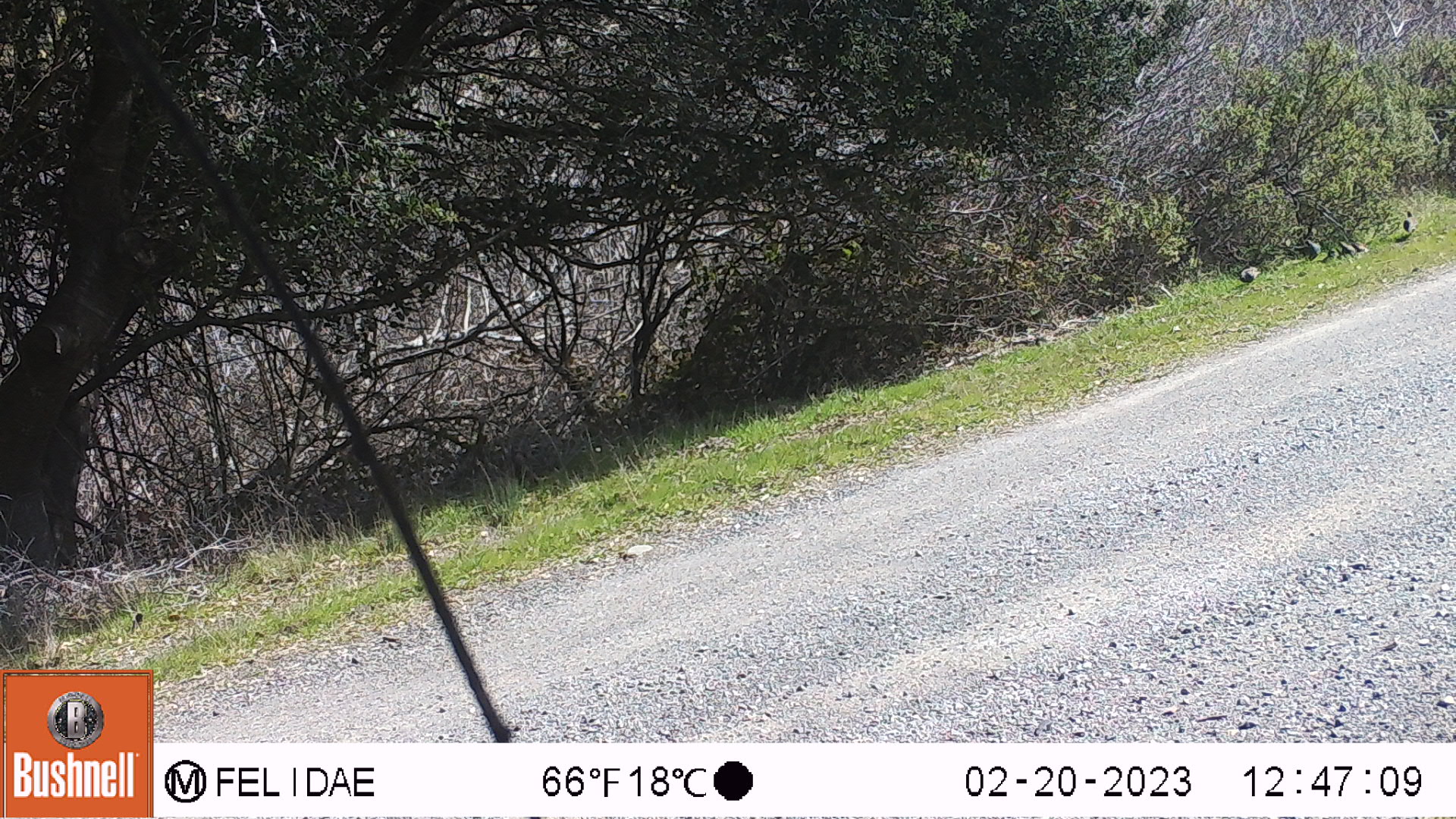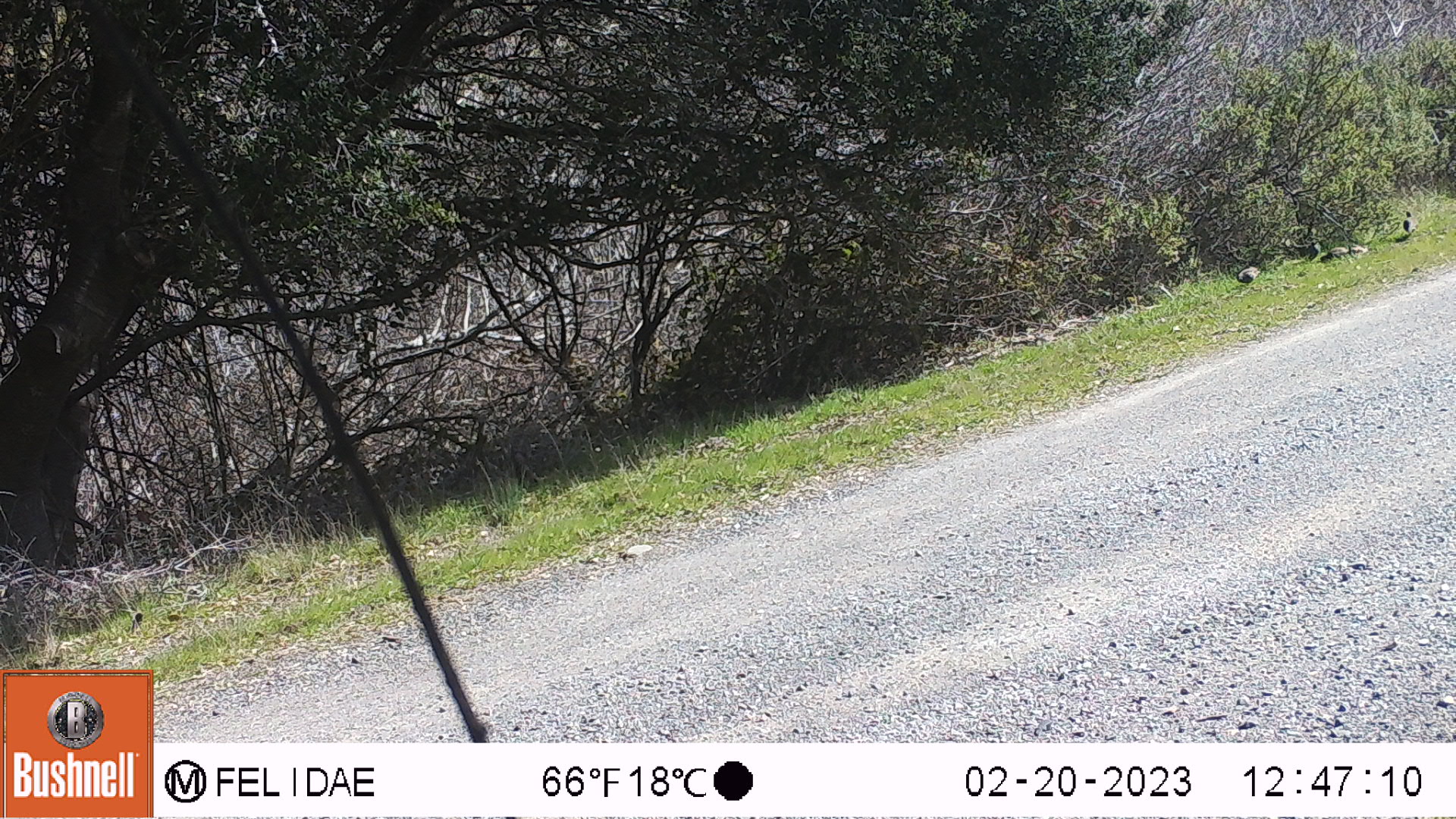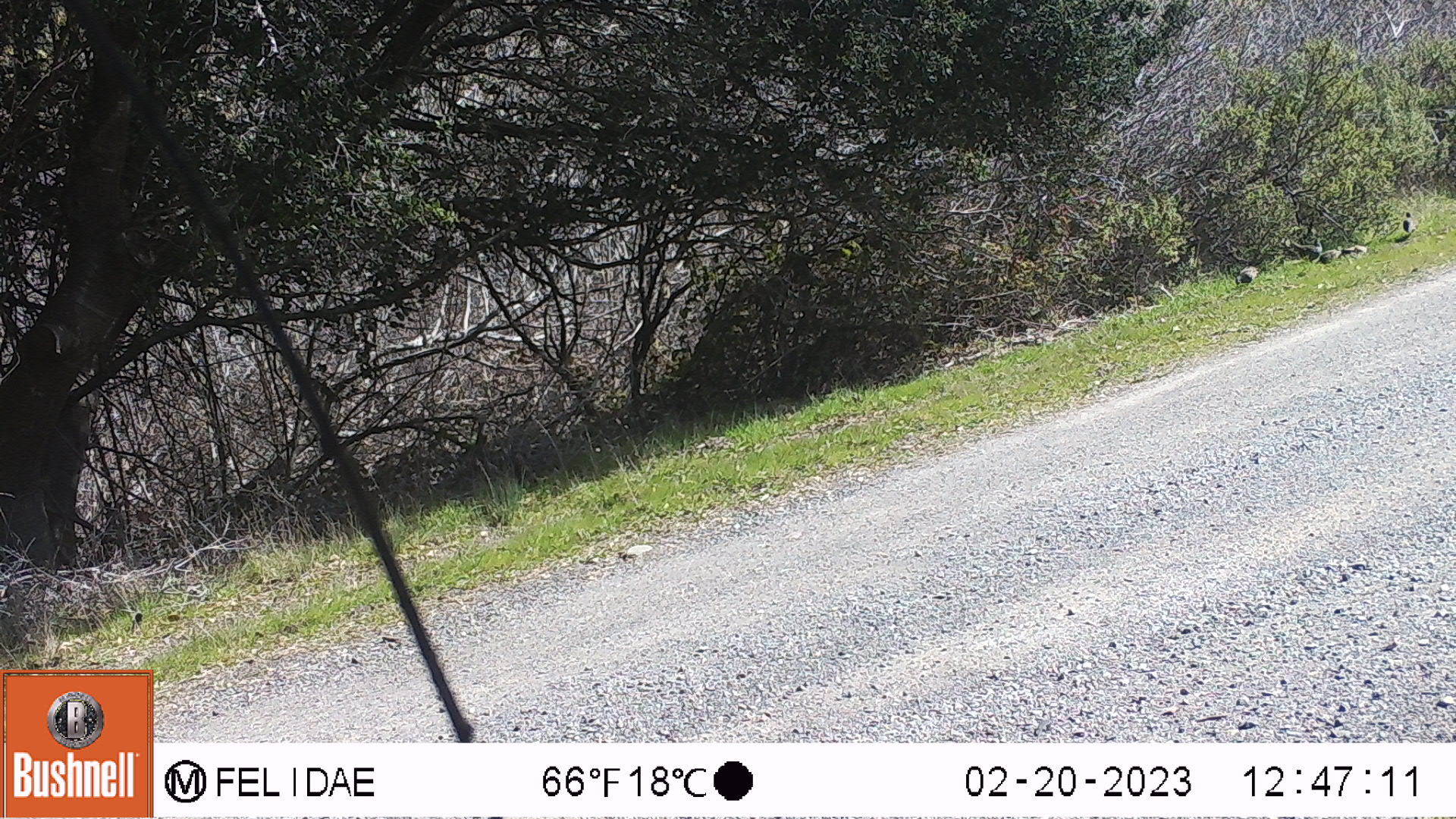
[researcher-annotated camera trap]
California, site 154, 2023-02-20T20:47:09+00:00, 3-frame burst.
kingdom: Animalia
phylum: Chordata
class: Aves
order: Galliformes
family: Odontophoridae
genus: Callipepla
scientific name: Callipepla californica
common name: california quail